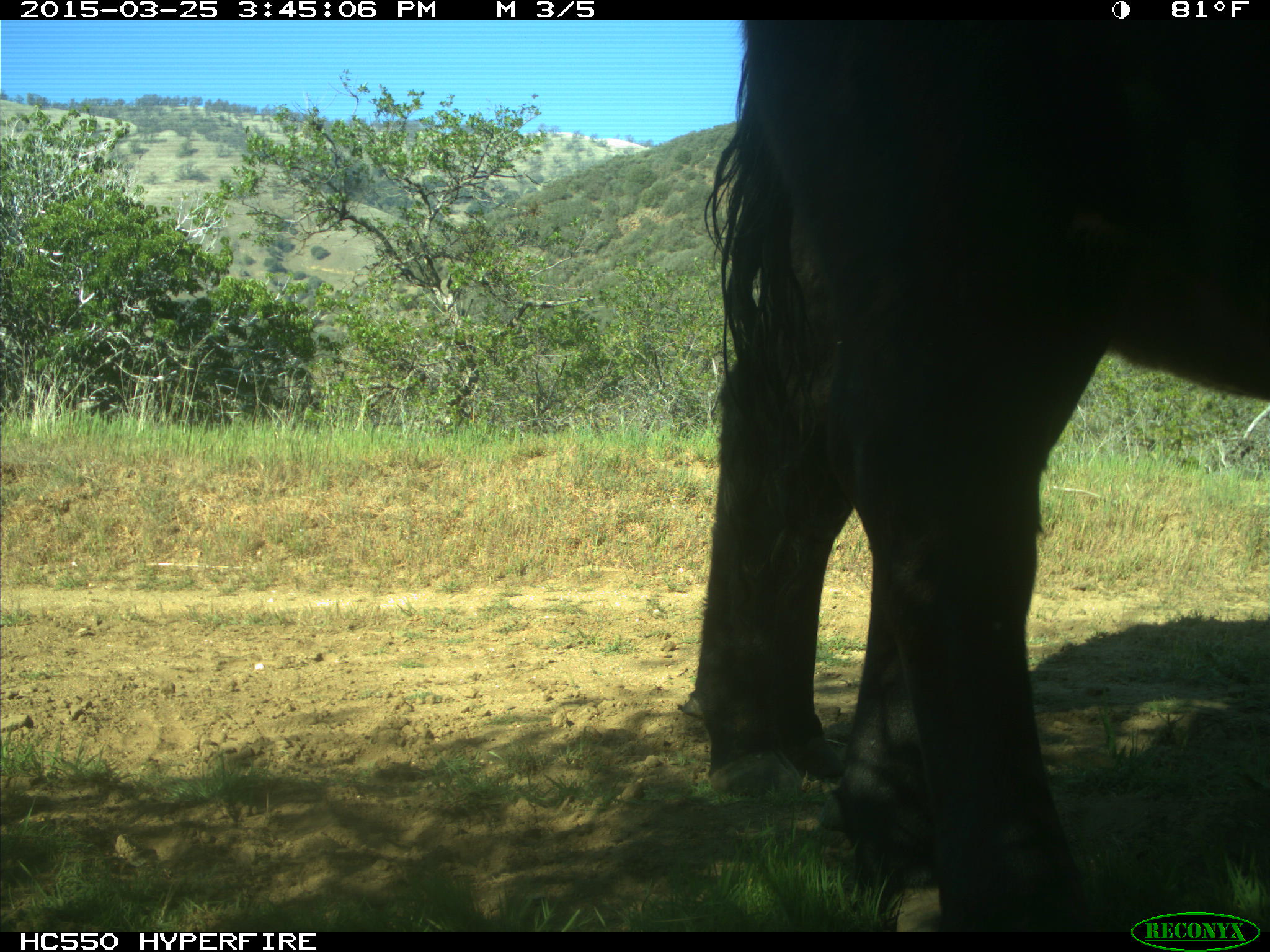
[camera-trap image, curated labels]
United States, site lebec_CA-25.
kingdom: Animalia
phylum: Chordata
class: Mammalia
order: Artiodactyla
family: Bovidae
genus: Bos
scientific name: Bos taurus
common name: domestic cow